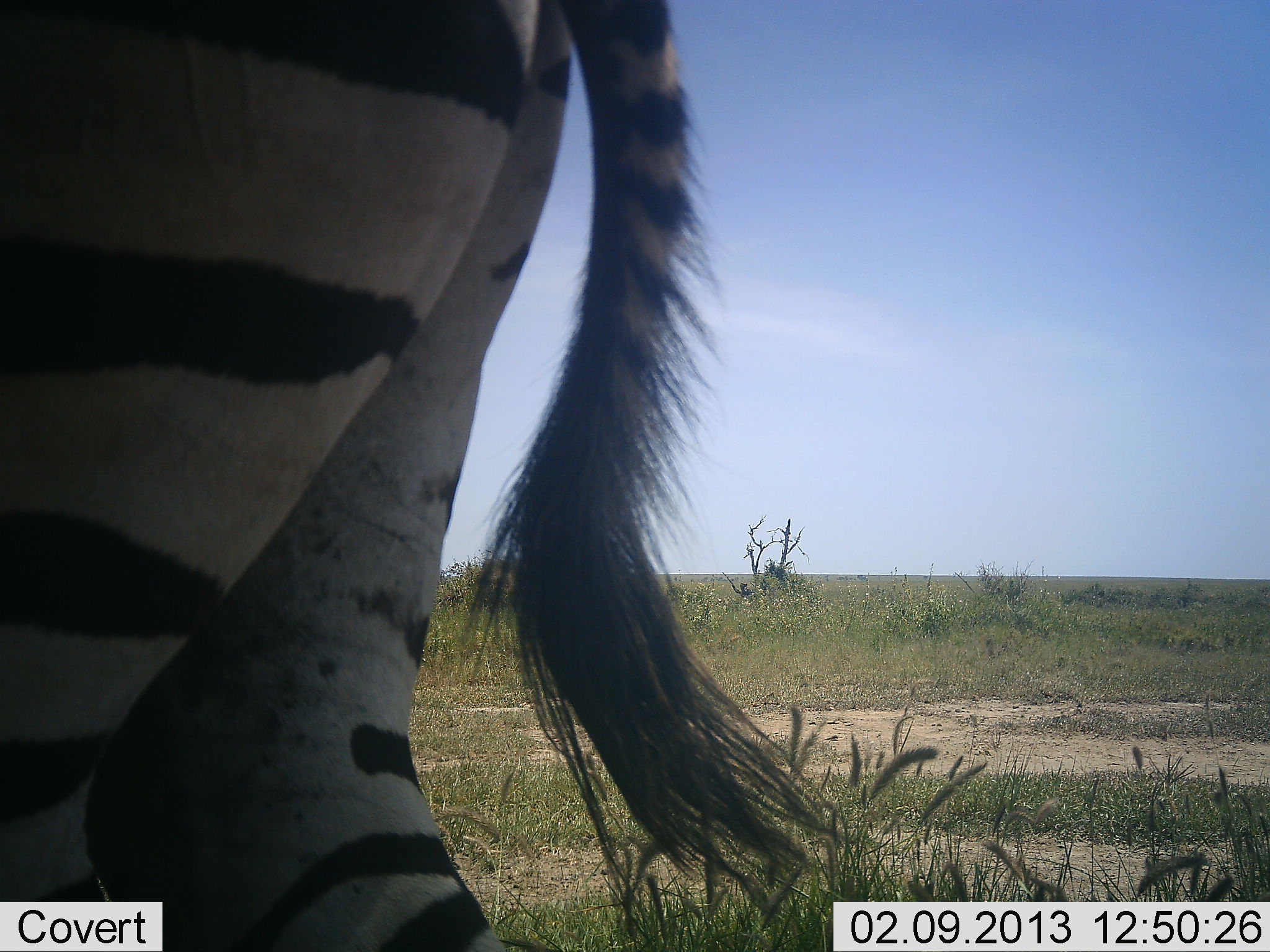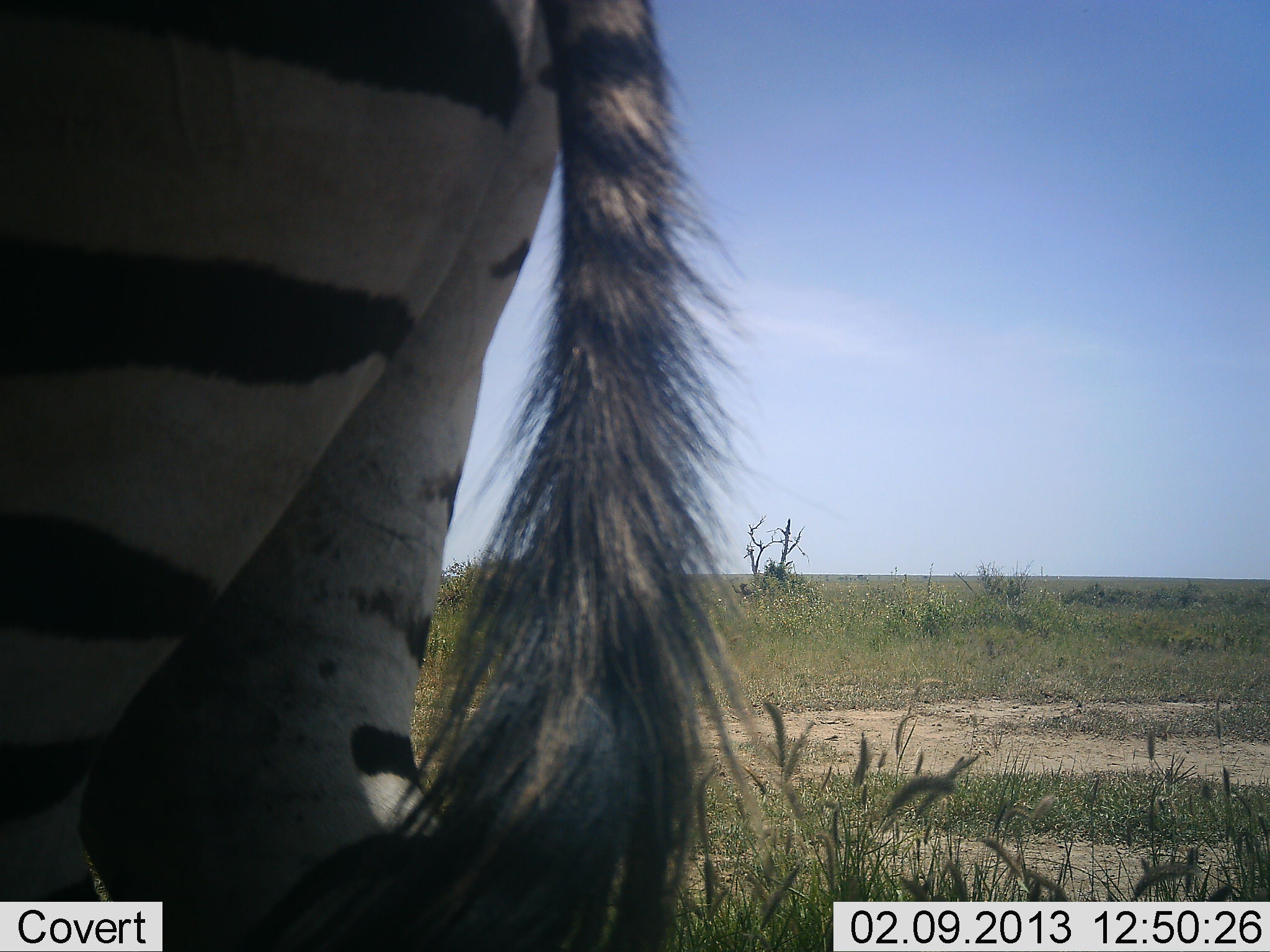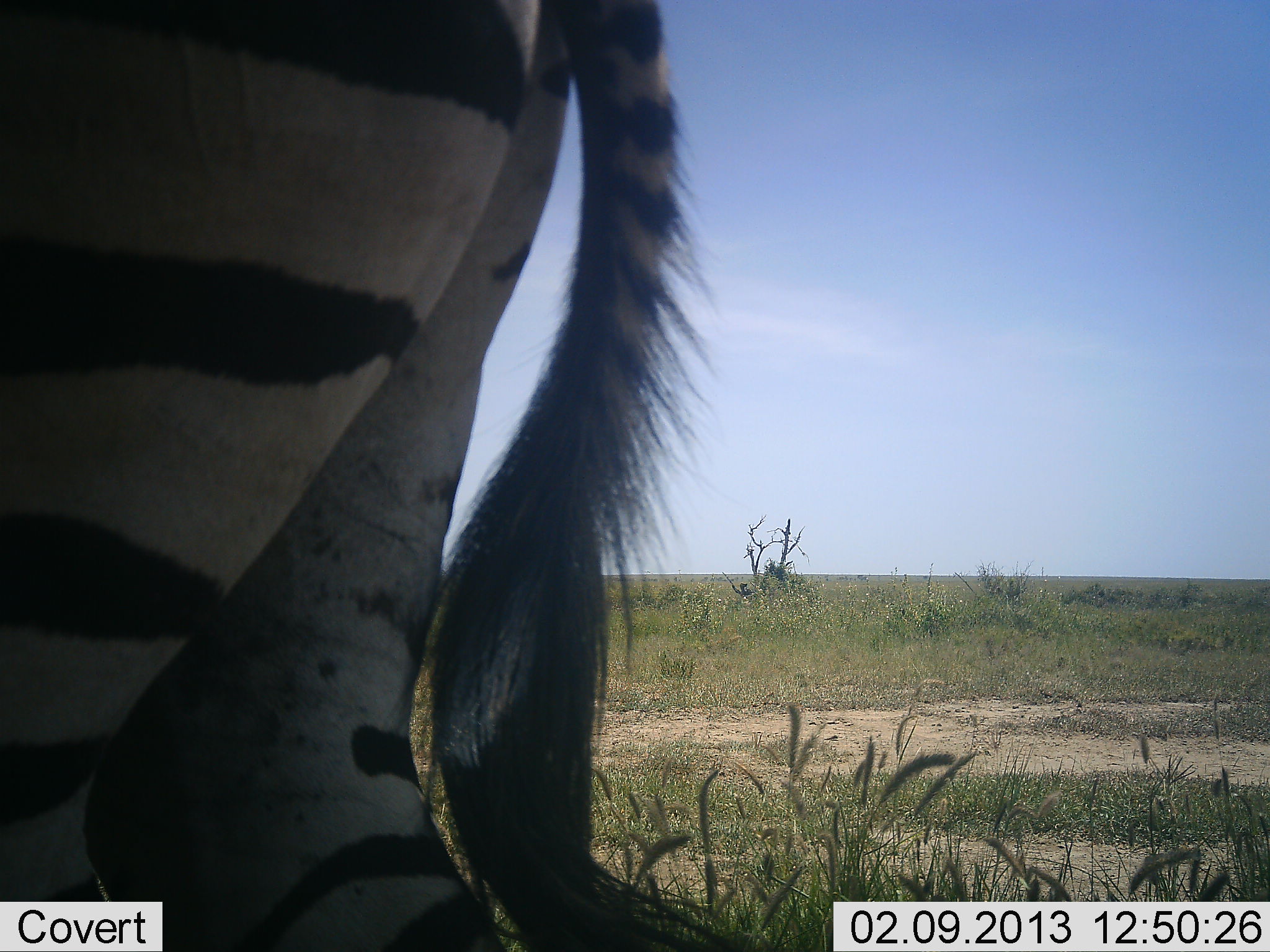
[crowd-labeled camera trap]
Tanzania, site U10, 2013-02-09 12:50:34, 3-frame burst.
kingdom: Animalia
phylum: Chordata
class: Mammalia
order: Perissodactyla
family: Equidae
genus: Equus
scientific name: Equus quagga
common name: plains zebra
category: zebra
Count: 1.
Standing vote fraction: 94%.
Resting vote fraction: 0%.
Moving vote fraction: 15%.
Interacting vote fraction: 0%.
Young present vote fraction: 0%.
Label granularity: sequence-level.